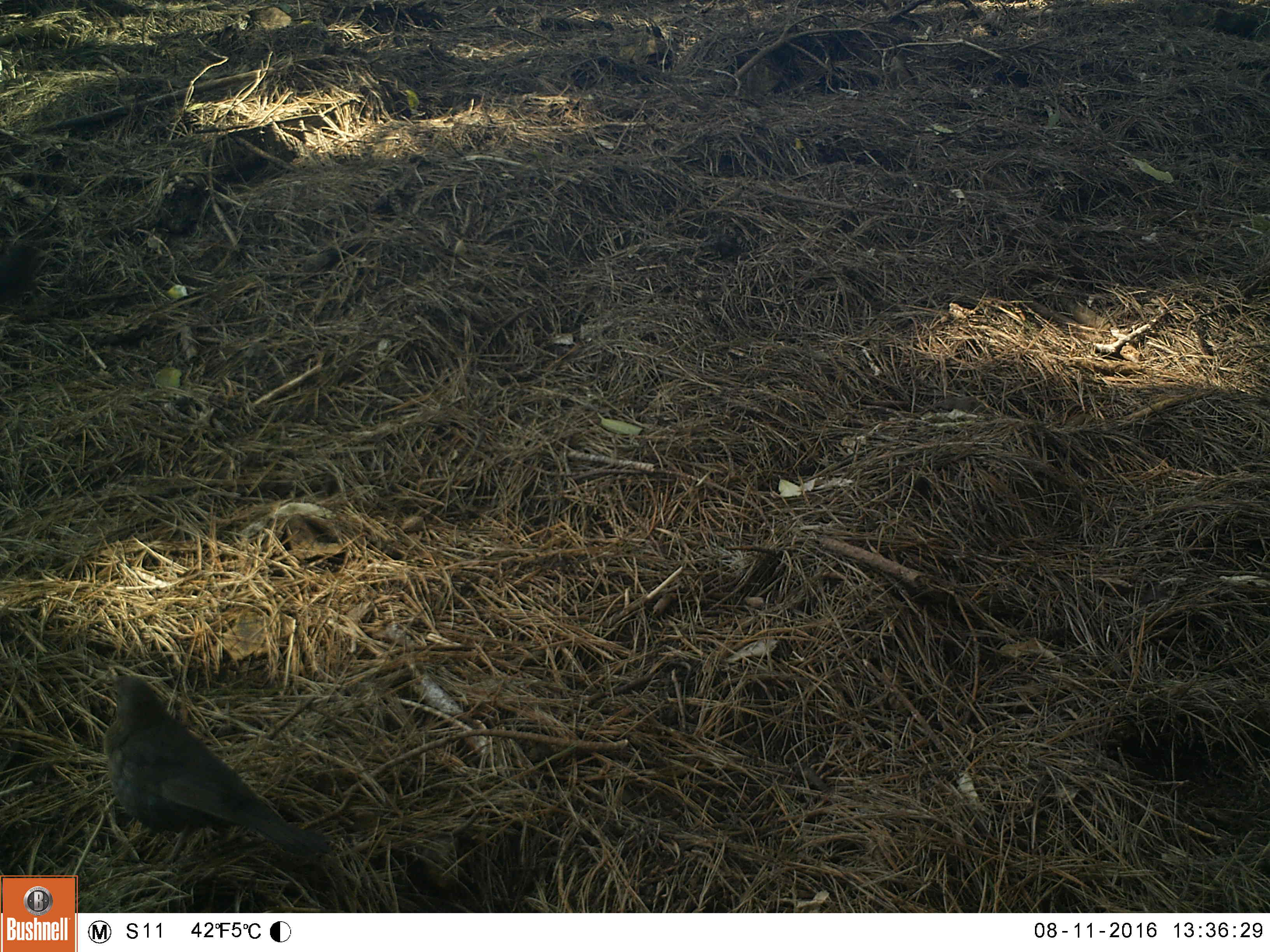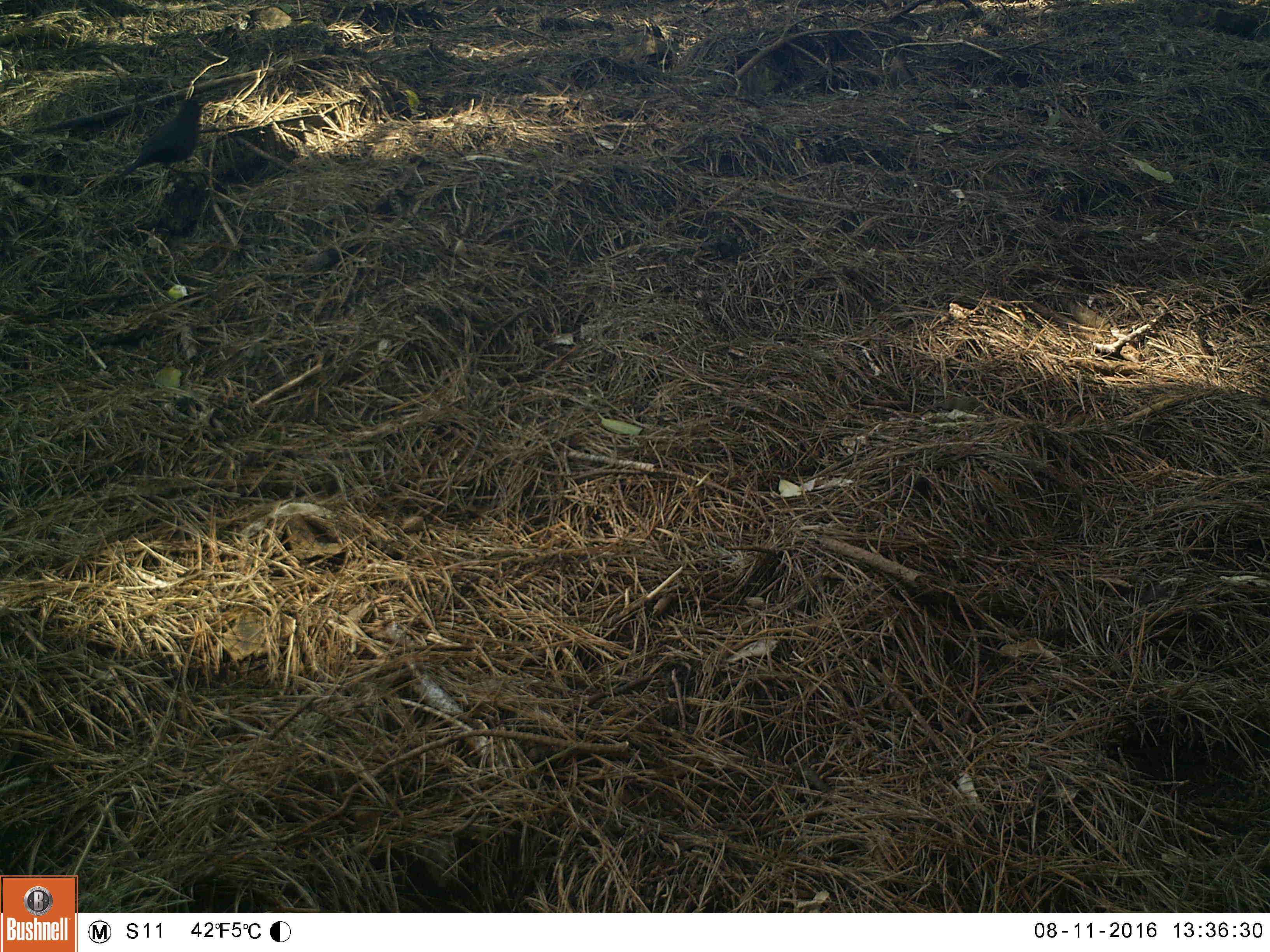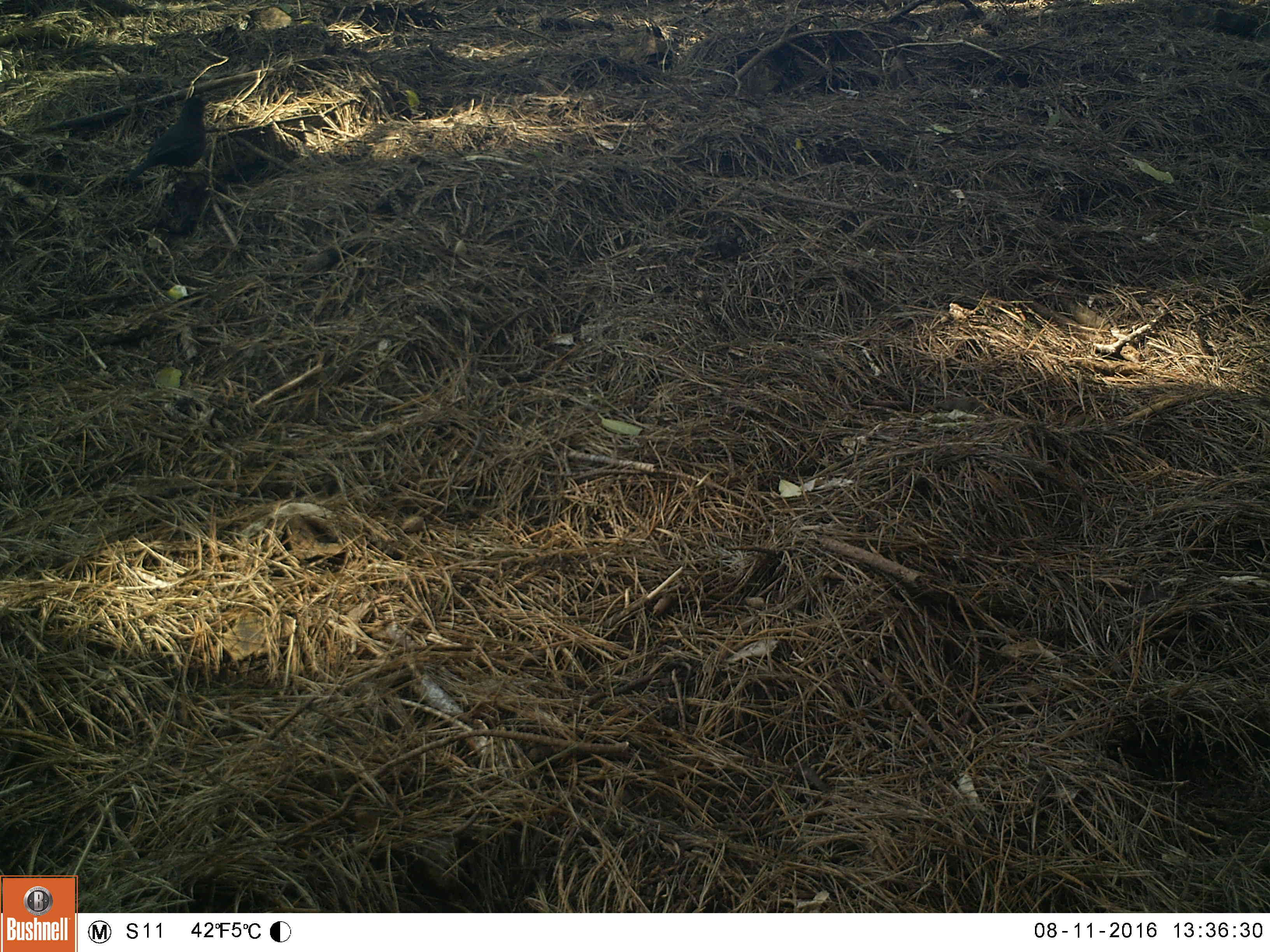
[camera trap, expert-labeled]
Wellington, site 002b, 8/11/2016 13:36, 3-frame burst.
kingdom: Animalia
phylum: Chordata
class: Aves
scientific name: Aves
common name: bird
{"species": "bird (Aves)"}